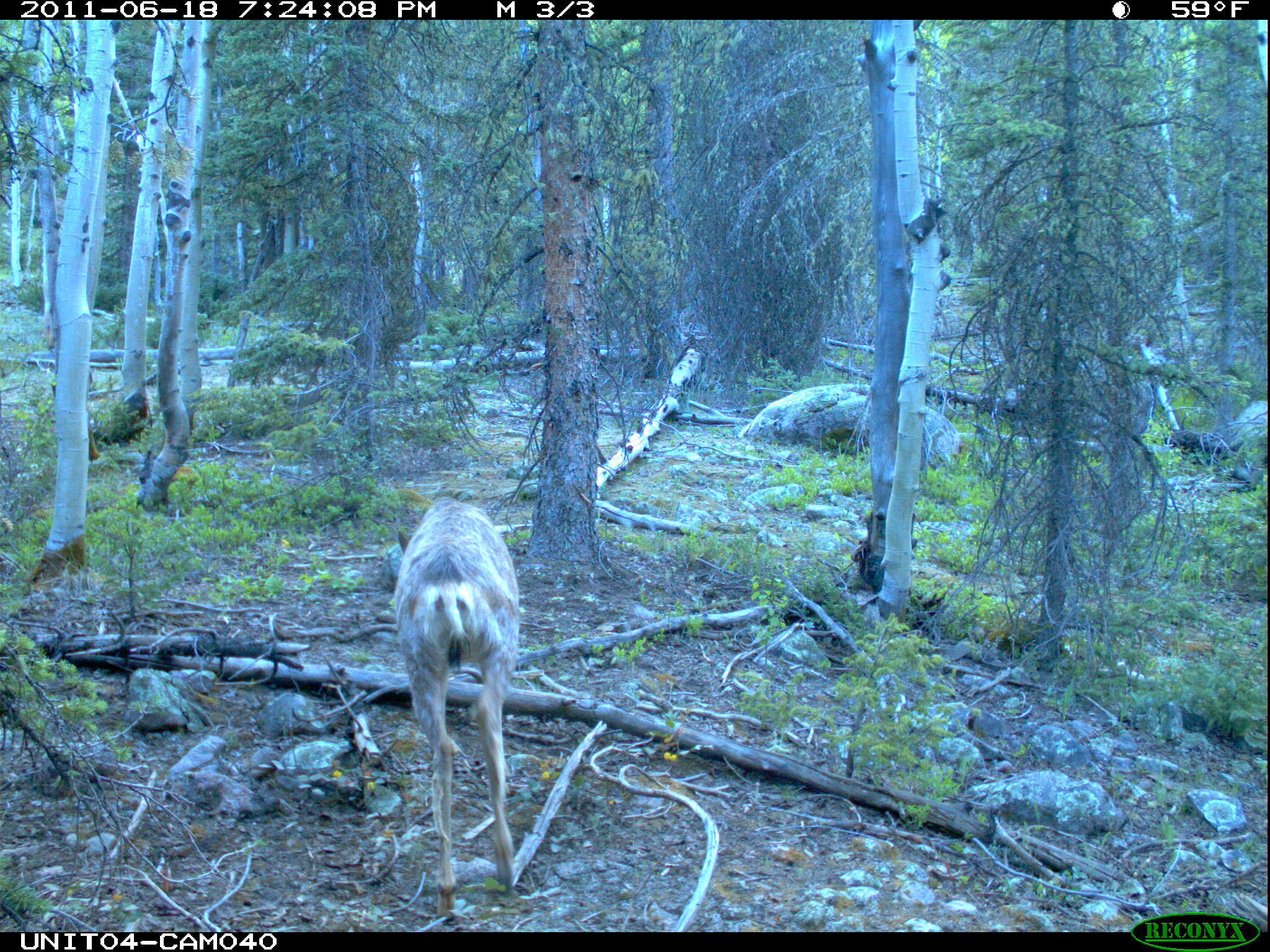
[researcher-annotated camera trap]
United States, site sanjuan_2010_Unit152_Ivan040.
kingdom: Animalia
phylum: Chordata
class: Mammalia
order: Artiodactyla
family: Cervidae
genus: Odocoileus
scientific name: Odocoileus hemionus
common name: mule deer